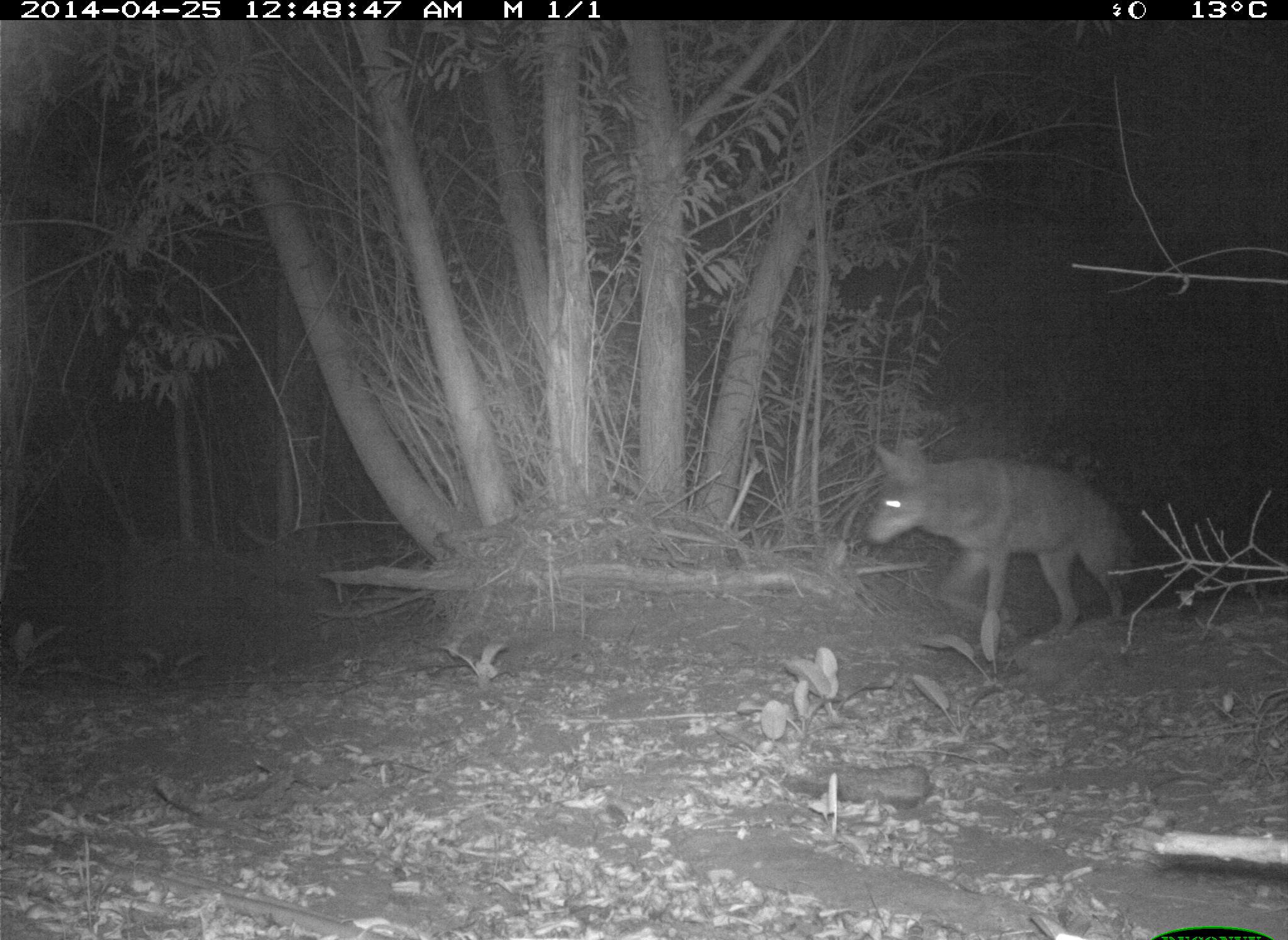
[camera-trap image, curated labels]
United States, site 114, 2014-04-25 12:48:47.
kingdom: Animalia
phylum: Chordata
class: Mammalia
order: Carnivora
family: Canidae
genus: Canis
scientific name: Canis latrans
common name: coyote